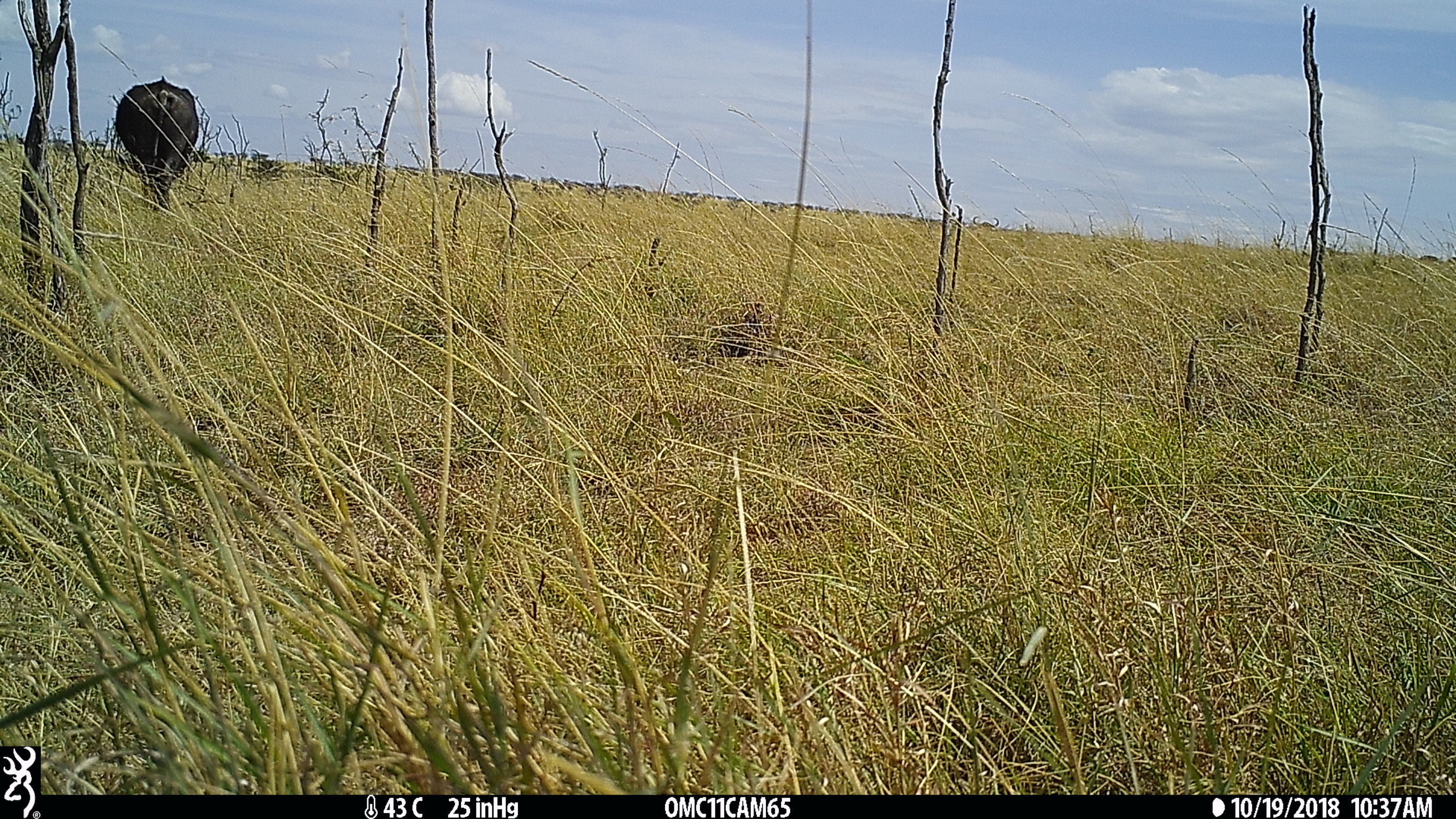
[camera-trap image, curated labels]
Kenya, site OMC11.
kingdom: Animalia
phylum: Chordata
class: Mammalia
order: Artiodactyla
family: Bovidae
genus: Syncerus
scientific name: Syncerus caffer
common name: buffalo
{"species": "buffalo (Syncerus caffer)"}